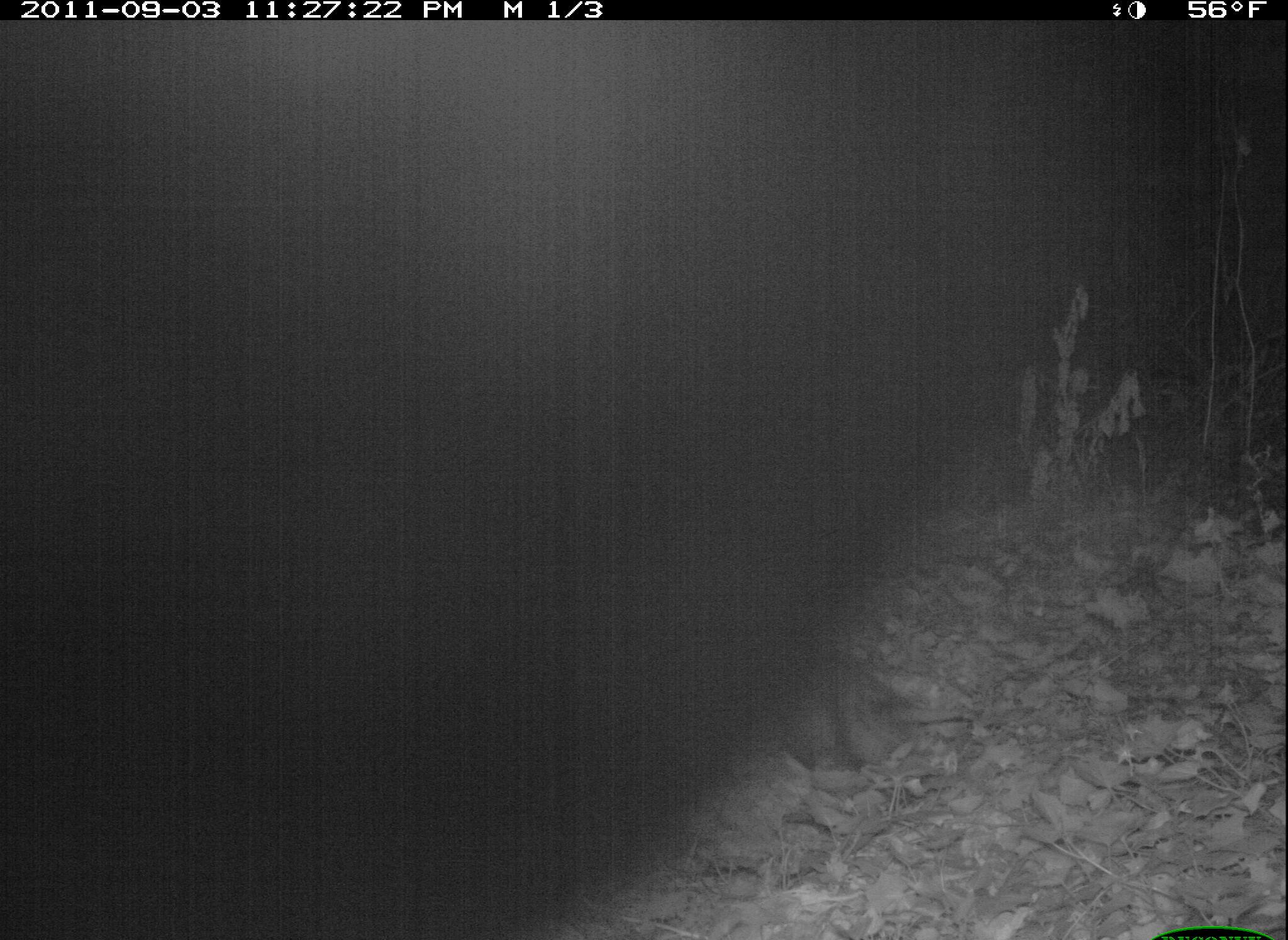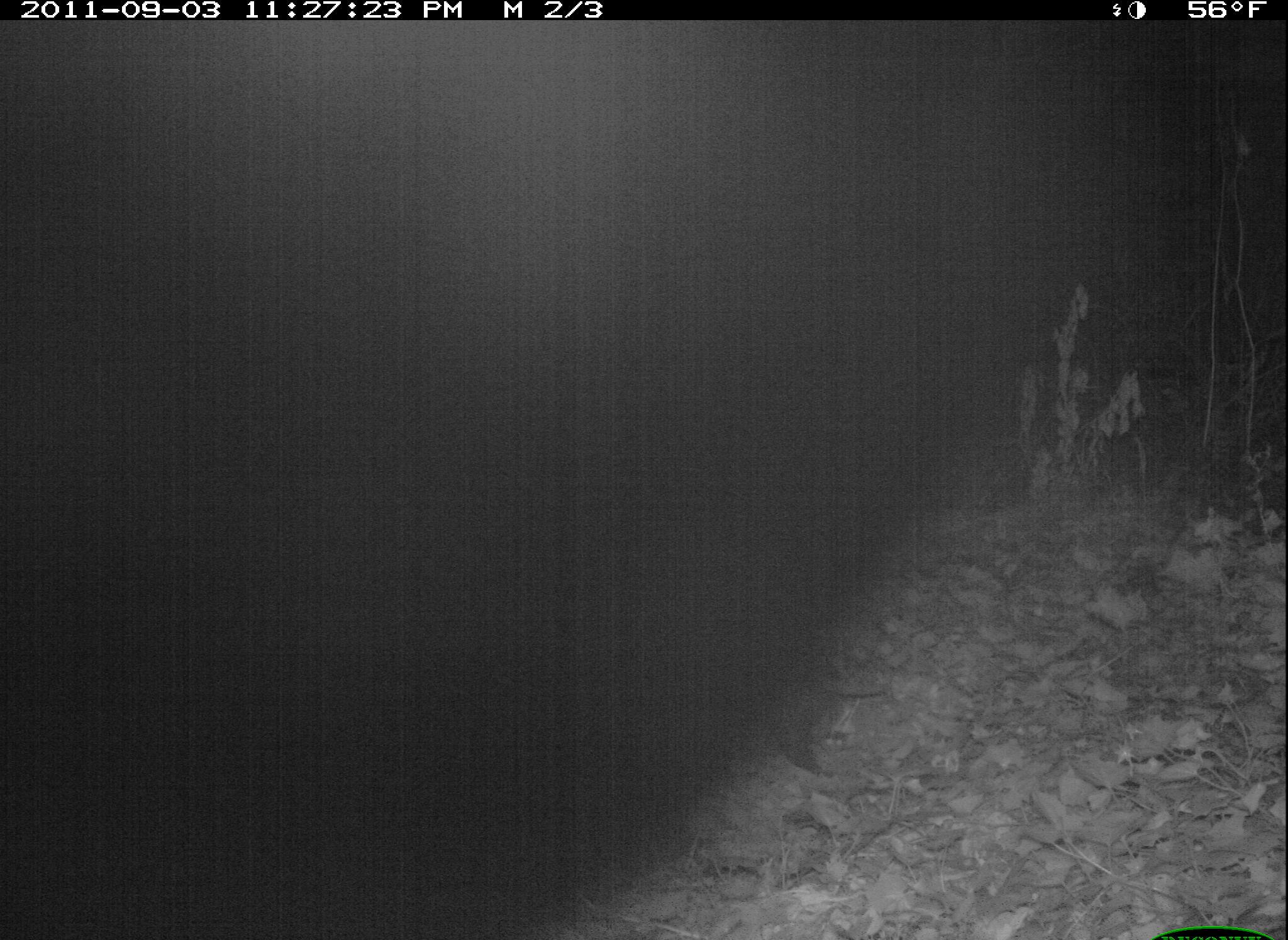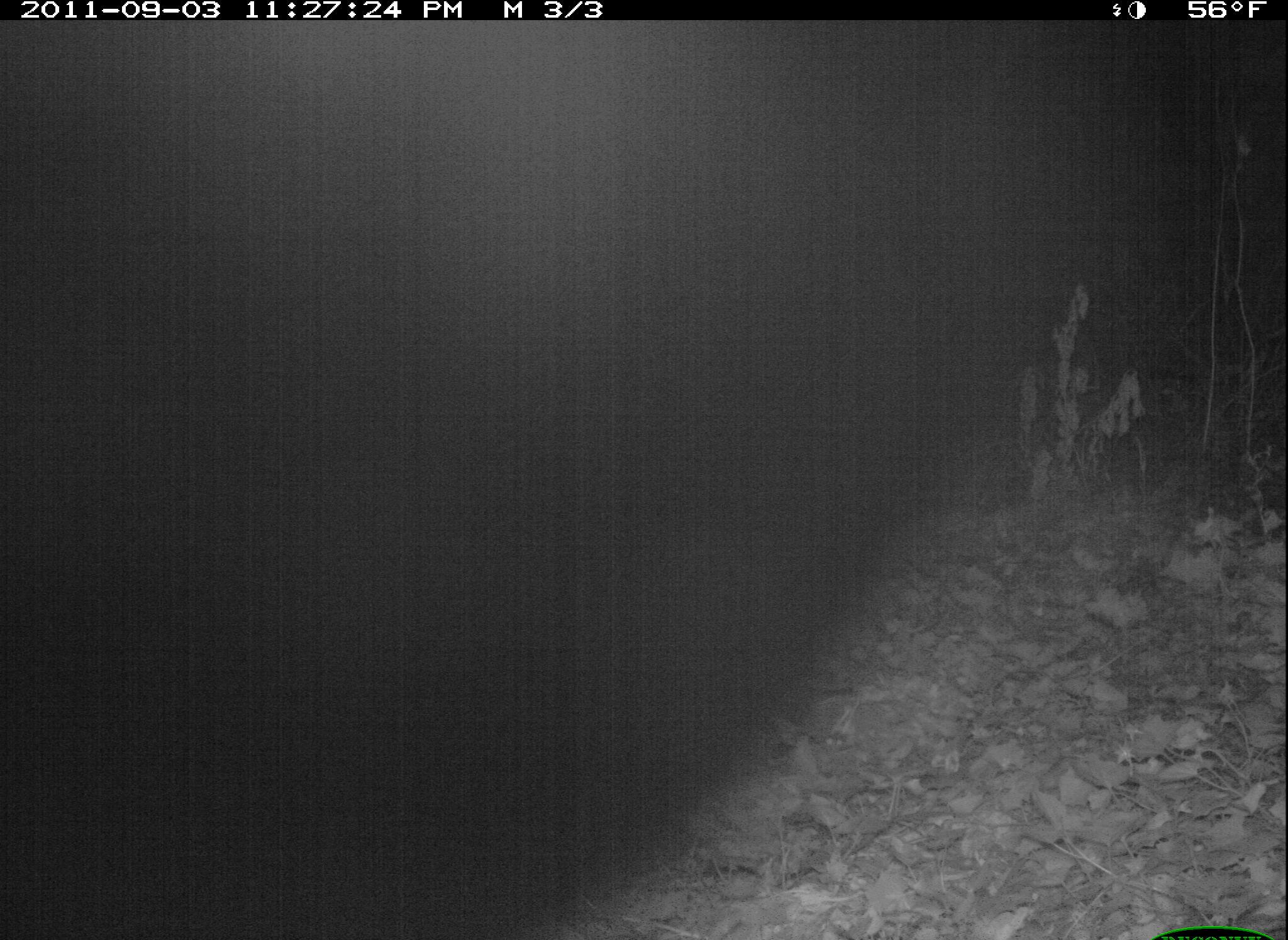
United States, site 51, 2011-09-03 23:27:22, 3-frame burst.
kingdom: Animalia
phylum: Chordata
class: Mammalia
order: Didelphimorphia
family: Didelphidae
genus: Didelphis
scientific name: Didelphis virginiana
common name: virginia opossum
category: opossum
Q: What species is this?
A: Opossum (virginia opossum) (Didelphis virginiana).